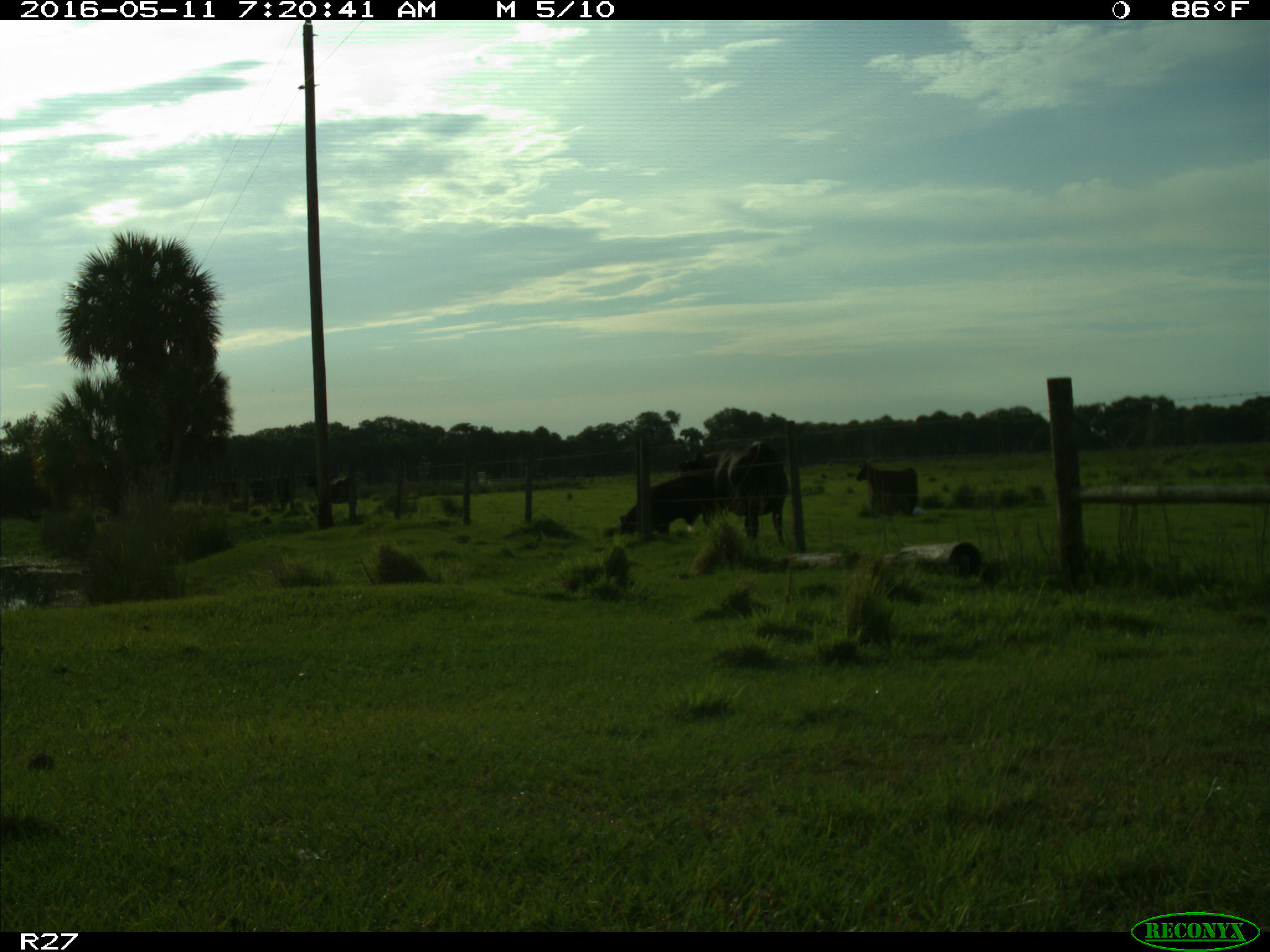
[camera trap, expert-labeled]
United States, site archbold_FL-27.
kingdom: Animalia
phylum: Chordata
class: Mammalia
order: Artiodactyla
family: Bovidae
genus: Bos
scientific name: Bos taurus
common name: domestic cow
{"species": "Bos taurus (domestic cow)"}